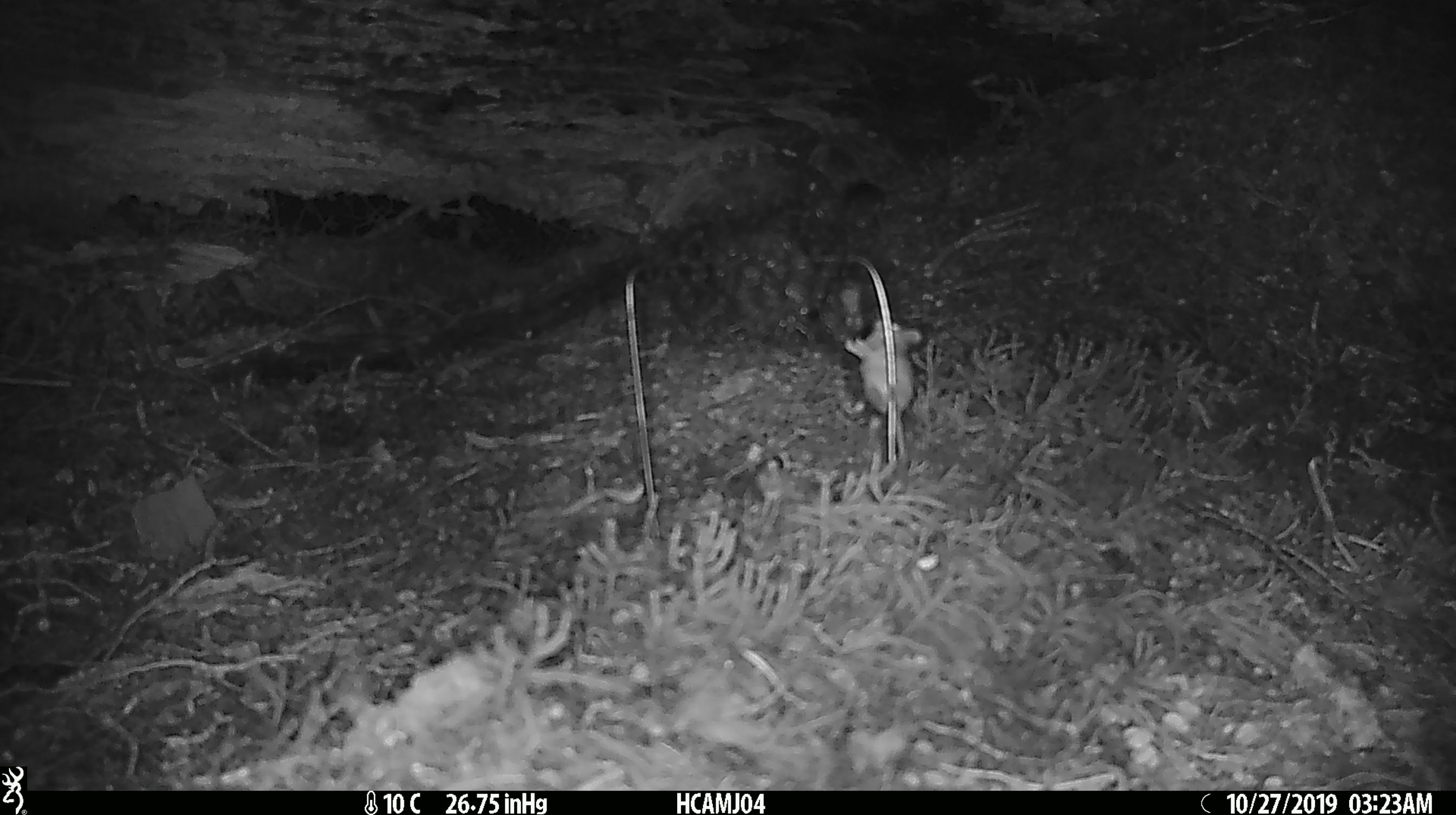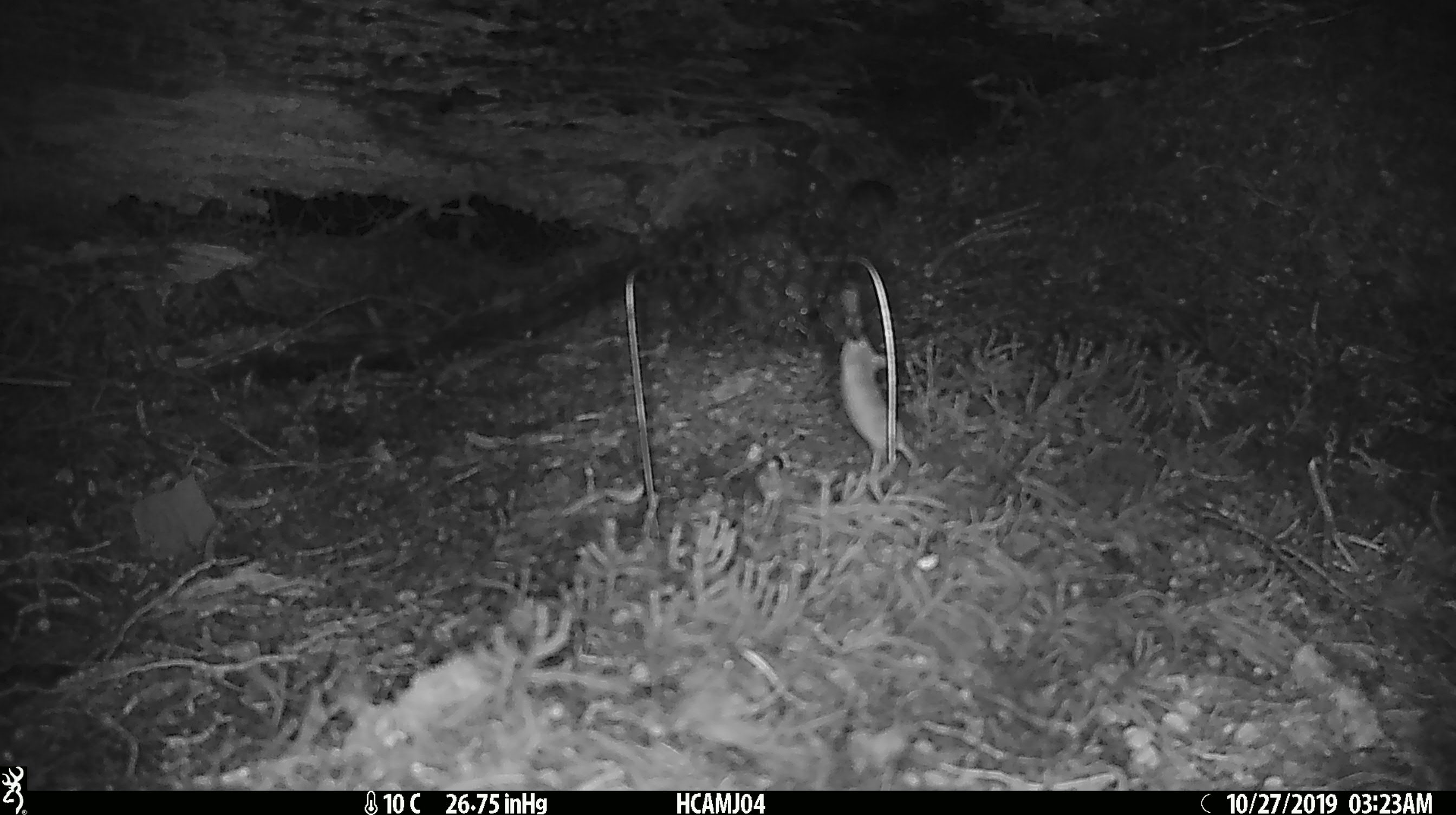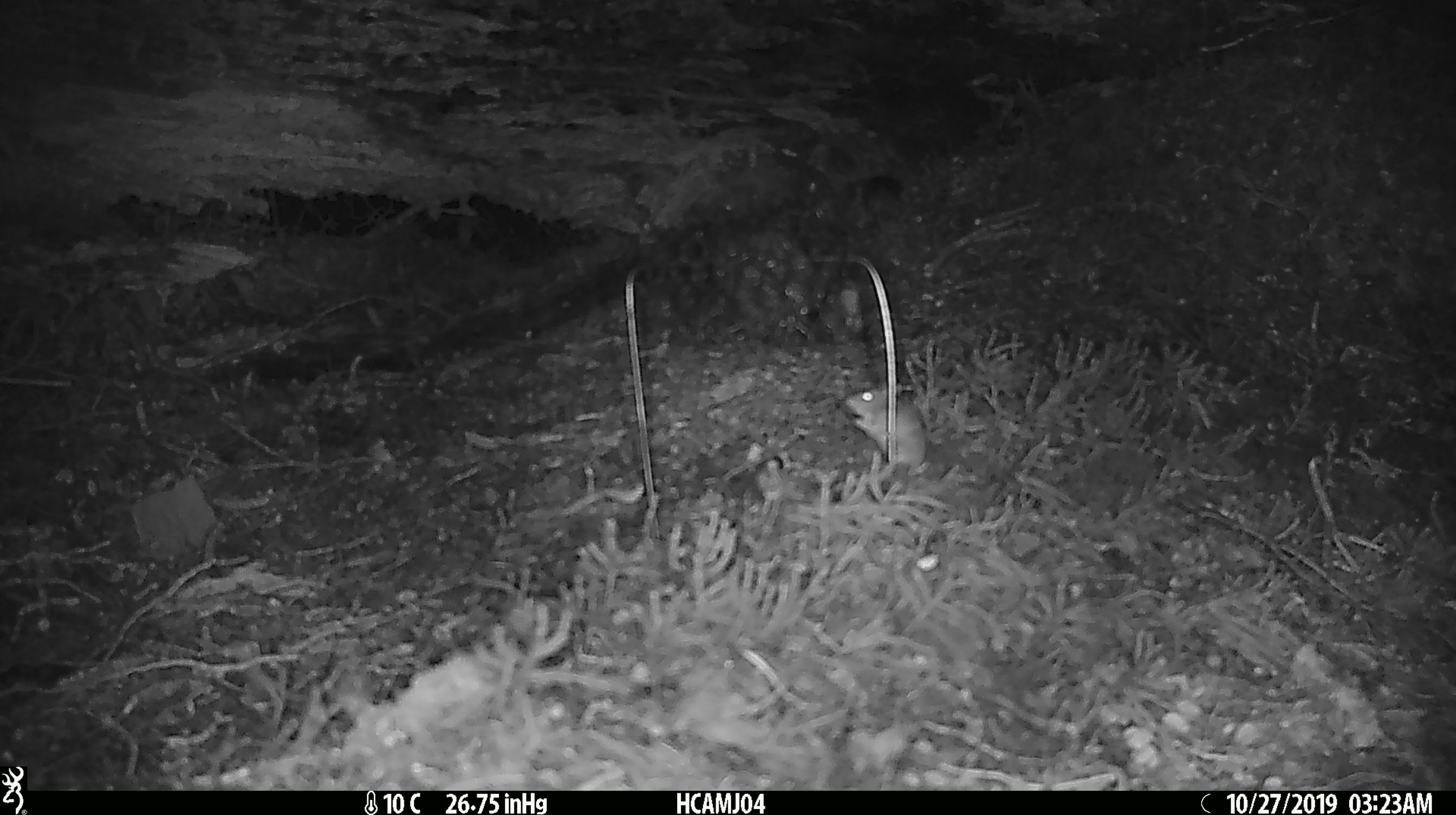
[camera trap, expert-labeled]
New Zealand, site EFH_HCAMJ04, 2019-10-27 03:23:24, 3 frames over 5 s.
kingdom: Animalia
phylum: Chordata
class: Mammalia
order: Rodentia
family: Muridae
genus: Mus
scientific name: Mus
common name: mouse